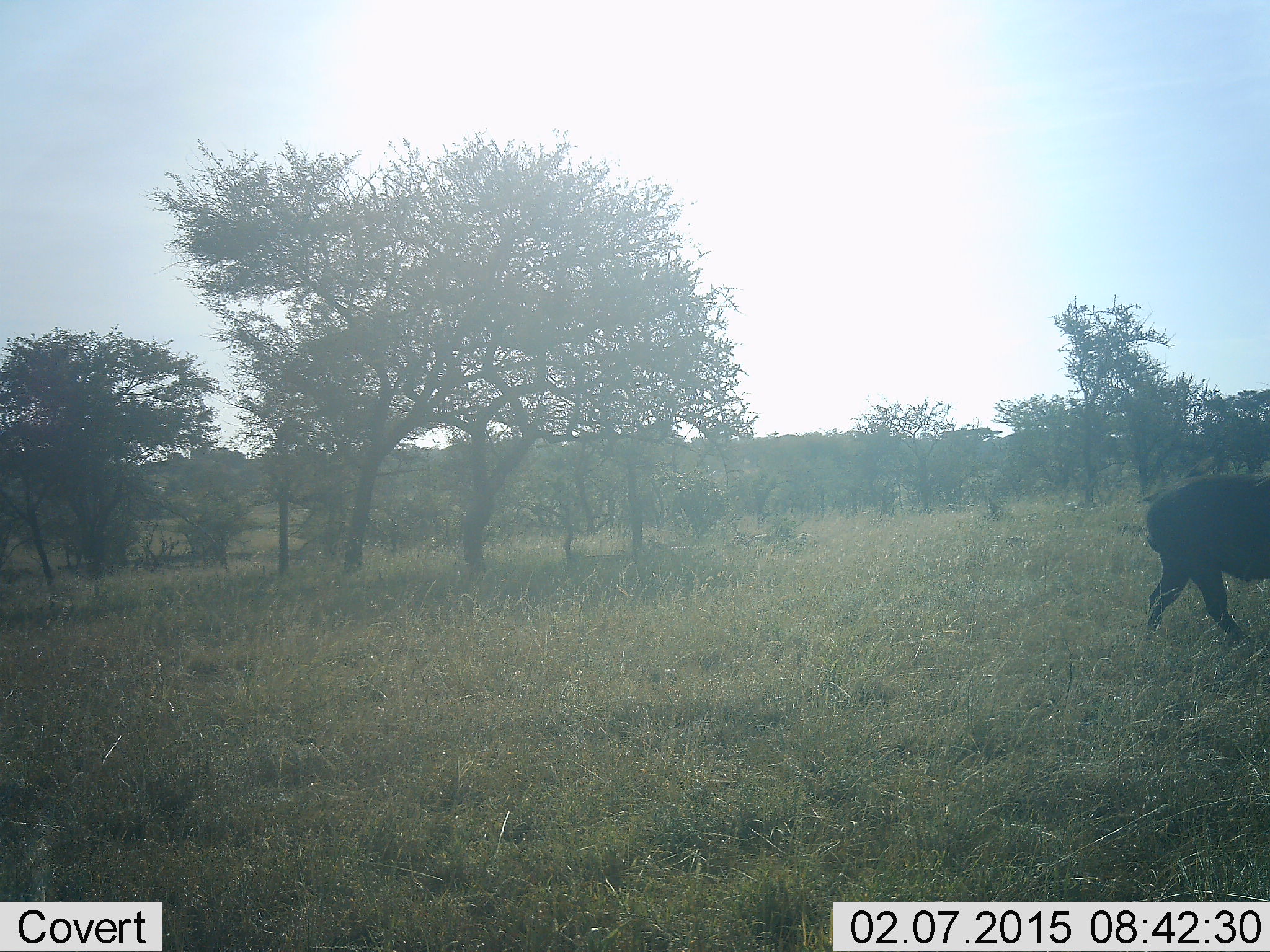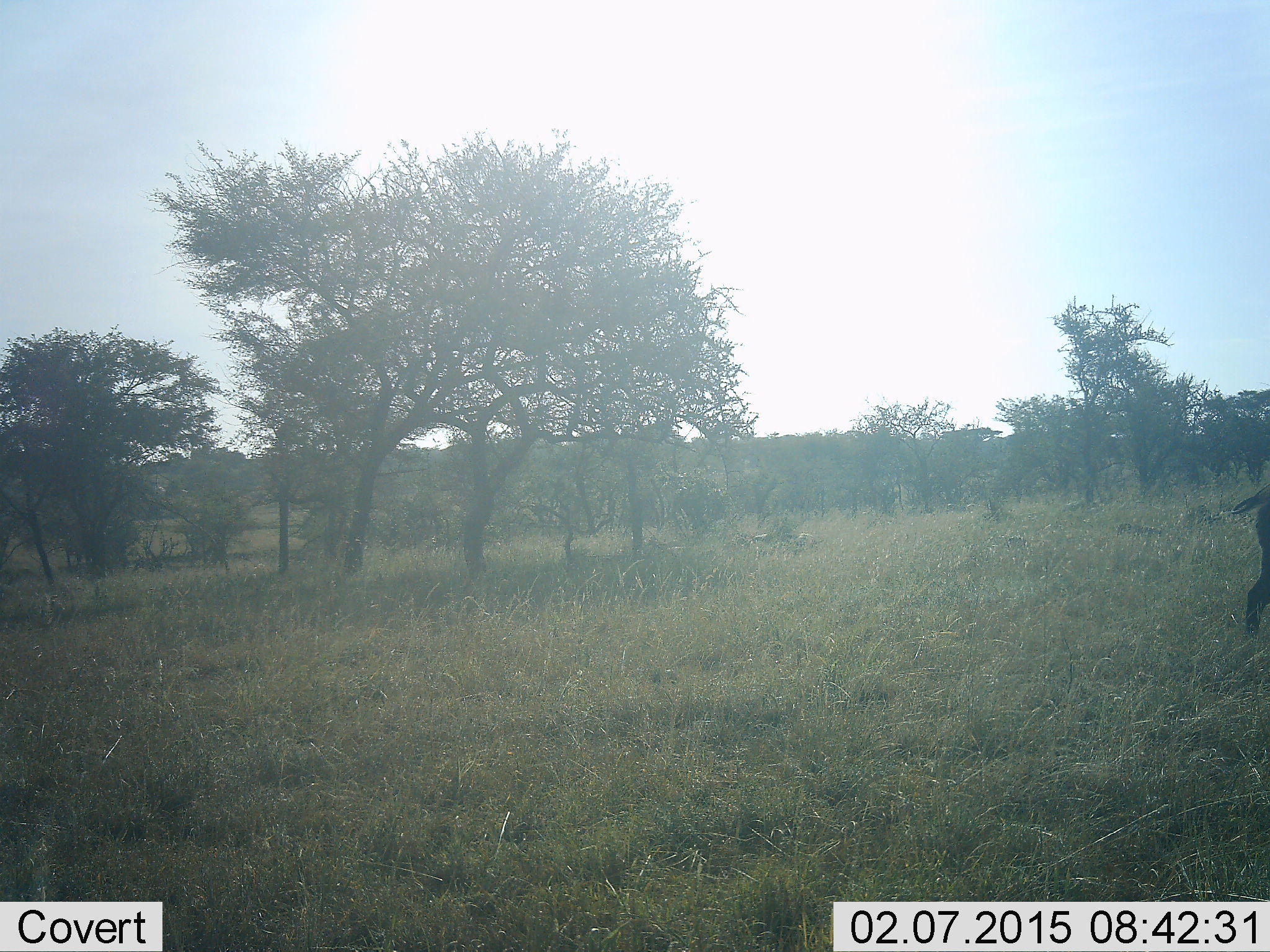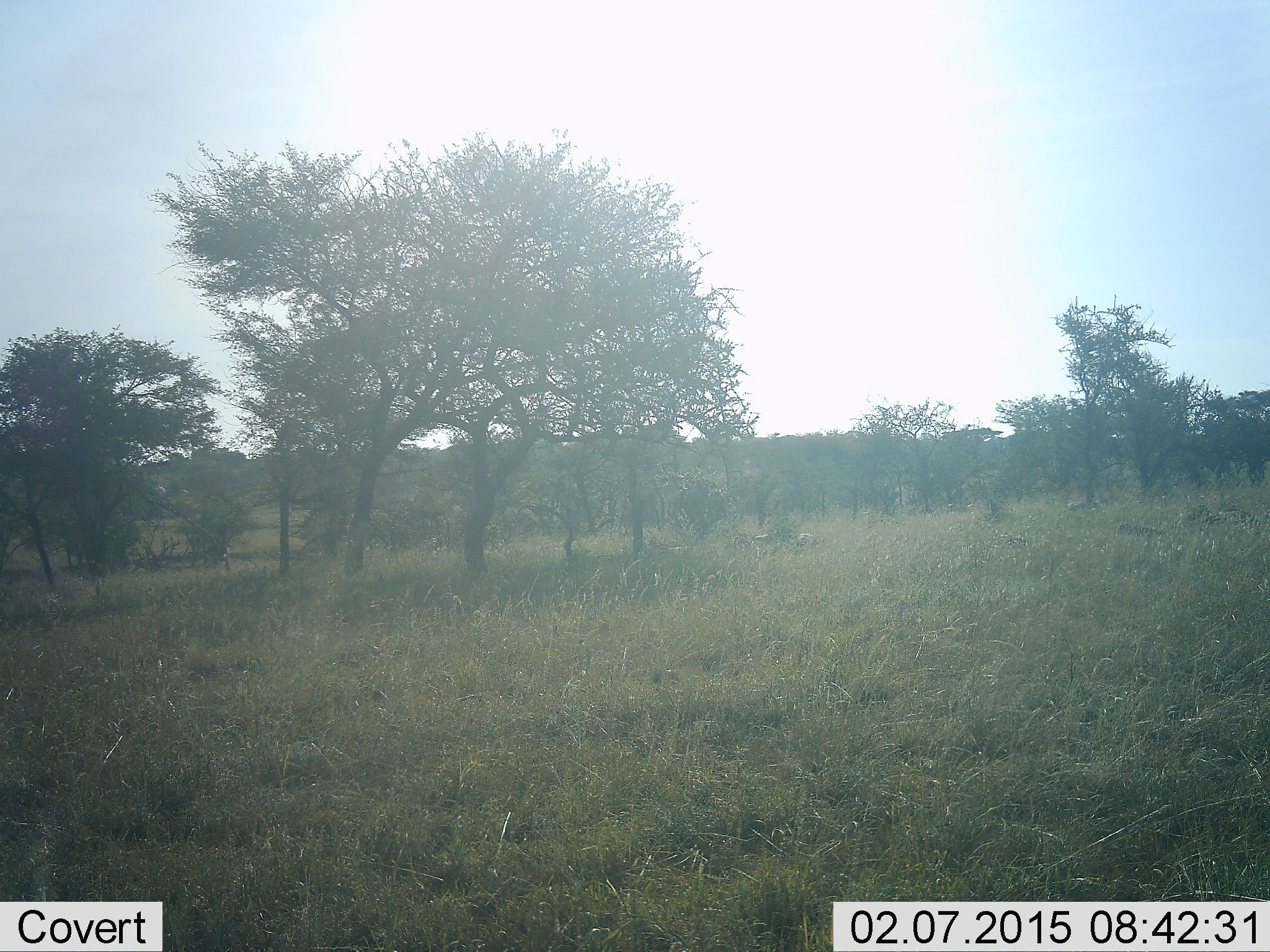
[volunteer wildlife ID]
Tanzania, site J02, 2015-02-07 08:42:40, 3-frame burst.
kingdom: Animalia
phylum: Chordata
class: Mammalia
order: Artiodactyla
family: Bovidae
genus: Syncerus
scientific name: Syncerus caffer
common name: cape buffalo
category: buffalo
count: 1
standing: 0%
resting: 0%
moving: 100%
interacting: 0%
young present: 0%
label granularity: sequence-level